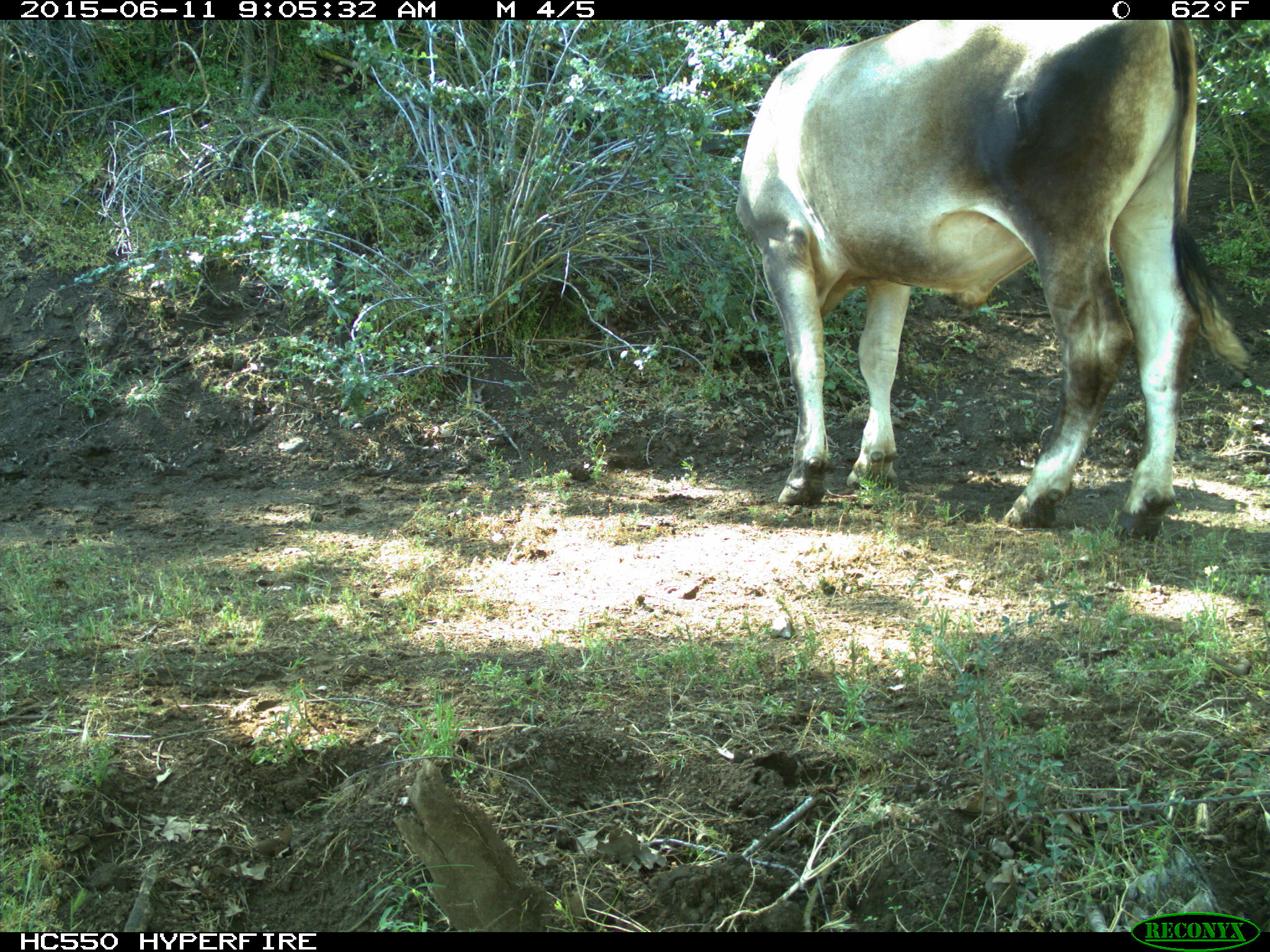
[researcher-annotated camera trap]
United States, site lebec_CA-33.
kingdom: Animalia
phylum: Chordata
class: Mammalia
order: Artiodactyla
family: Bovidae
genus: Bos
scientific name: Bos taurus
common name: domestic cow